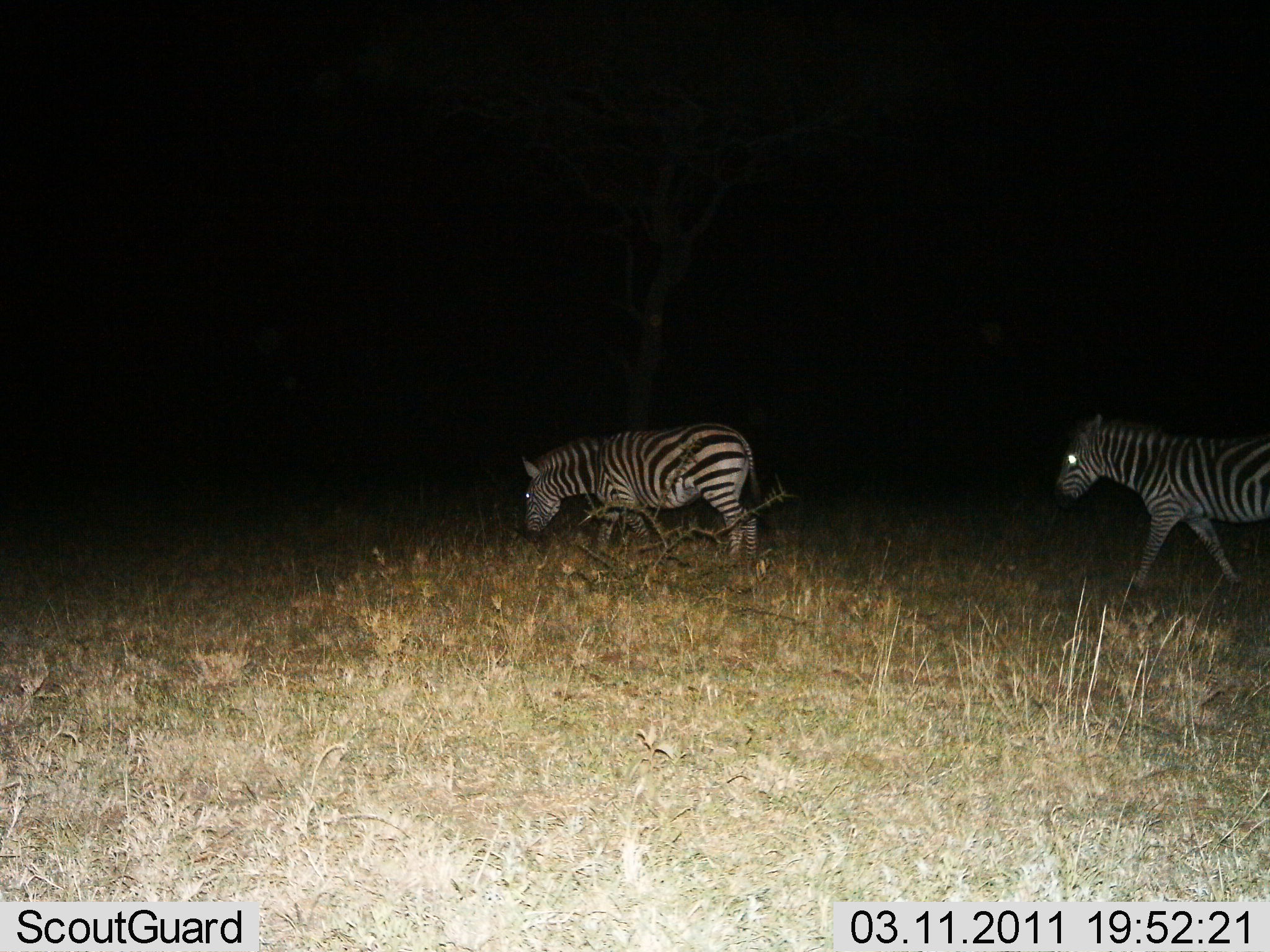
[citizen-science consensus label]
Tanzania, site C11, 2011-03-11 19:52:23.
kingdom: Animalia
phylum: Chordata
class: Mammalia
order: Perissodactyla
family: Equidae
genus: Equus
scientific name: Equus quagga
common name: plains zebra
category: zebra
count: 2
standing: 20%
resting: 0%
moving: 80%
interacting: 0%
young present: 0%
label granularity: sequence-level